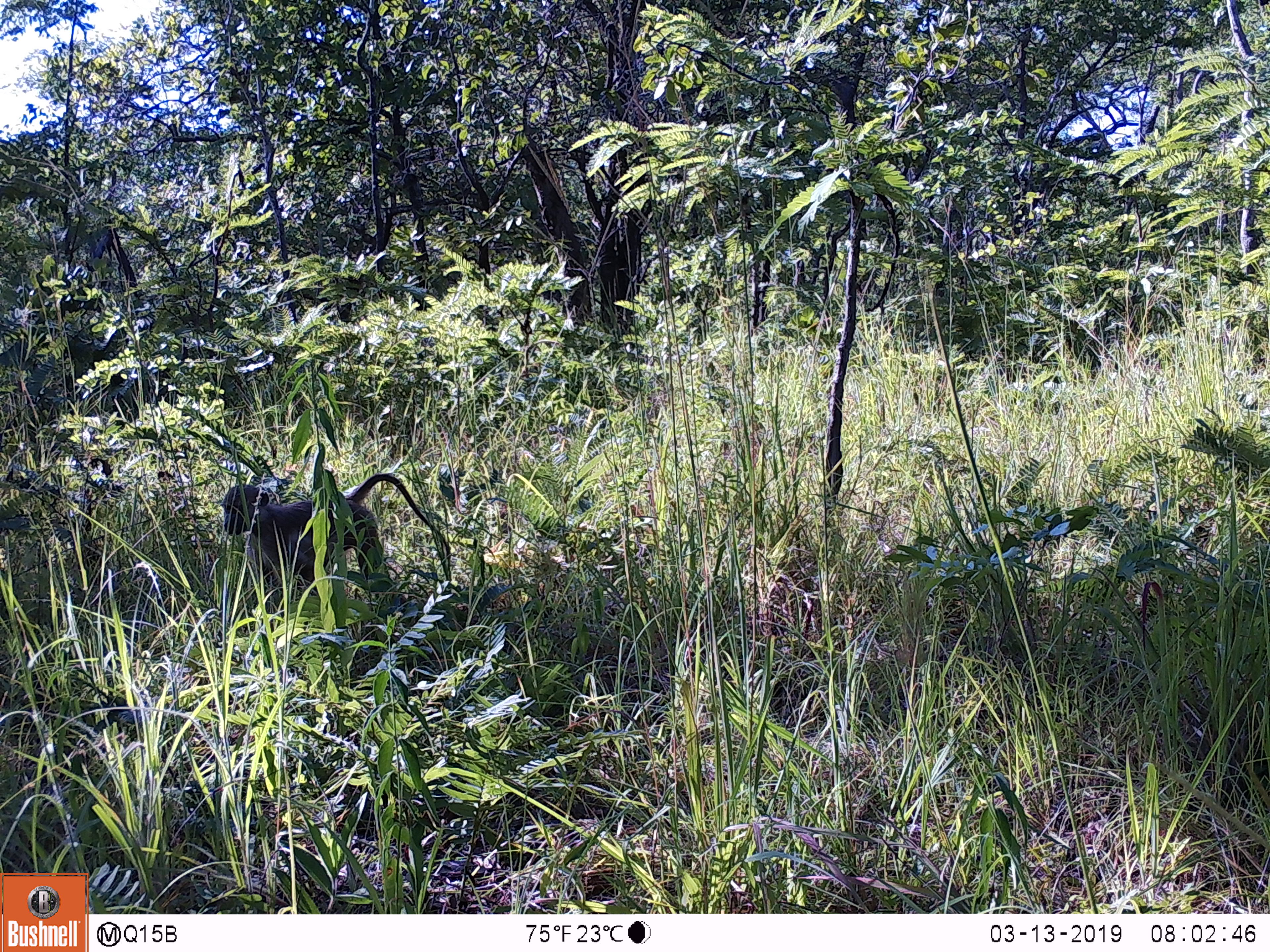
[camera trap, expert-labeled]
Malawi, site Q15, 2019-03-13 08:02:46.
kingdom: Animalia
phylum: Chordata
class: Mammalia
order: Primates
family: Cercopithecidae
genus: Papio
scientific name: Papio cynocephalus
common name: yellow baboon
Yellow baboon (Papio cynocephalus), count 1.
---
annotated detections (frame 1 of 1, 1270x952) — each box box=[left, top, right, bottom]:
yellow baboon: box=[217, 460, 443, 634]